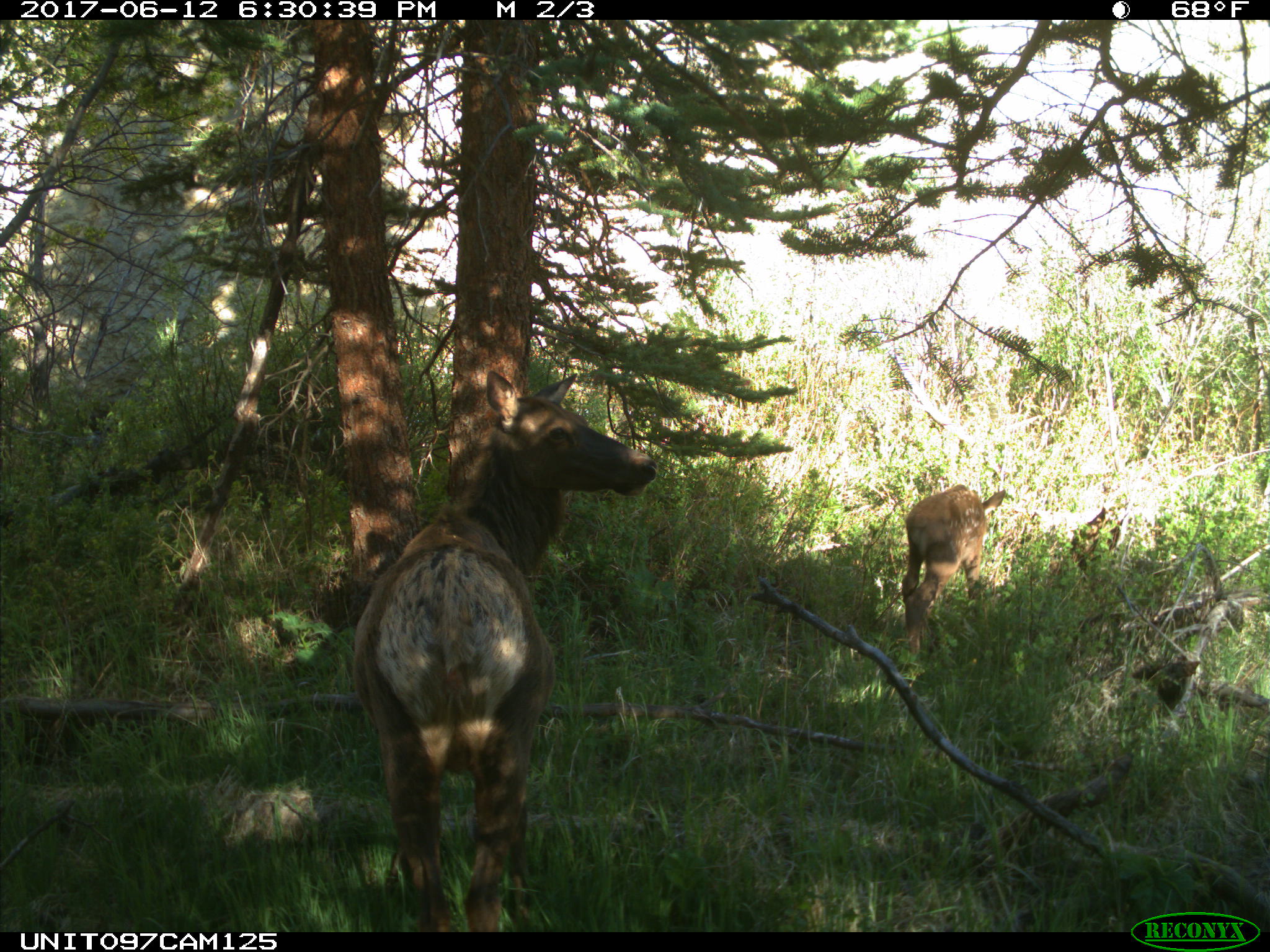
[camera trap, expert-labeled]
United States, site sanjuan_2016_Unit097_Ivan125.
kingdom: Animalia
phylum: Chordata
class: Mammalia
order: Artiodactyla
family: Cervidae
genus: Cervus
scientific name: Cervus elaphus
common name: red deer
Cervus elaphus (red deer).